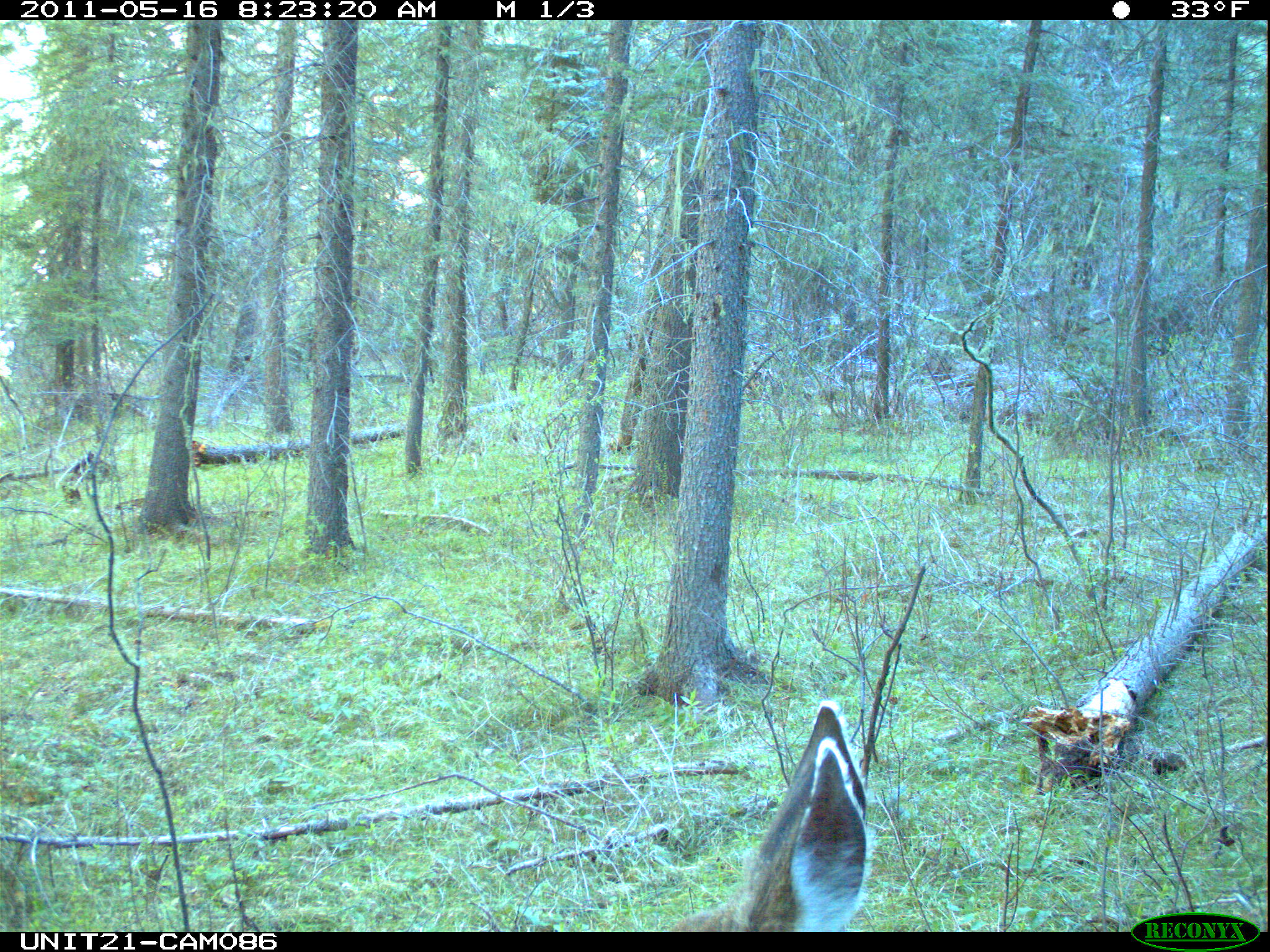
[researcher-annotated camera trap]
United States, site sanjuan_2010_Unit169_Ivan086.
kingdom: Animalia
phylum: Chordata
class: Mammalia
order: Artiodactyla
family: Cervidae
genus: Odocoileus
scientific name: Odocoileus hemionus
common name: mule deer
Odocoileus hemionus (mule deer).